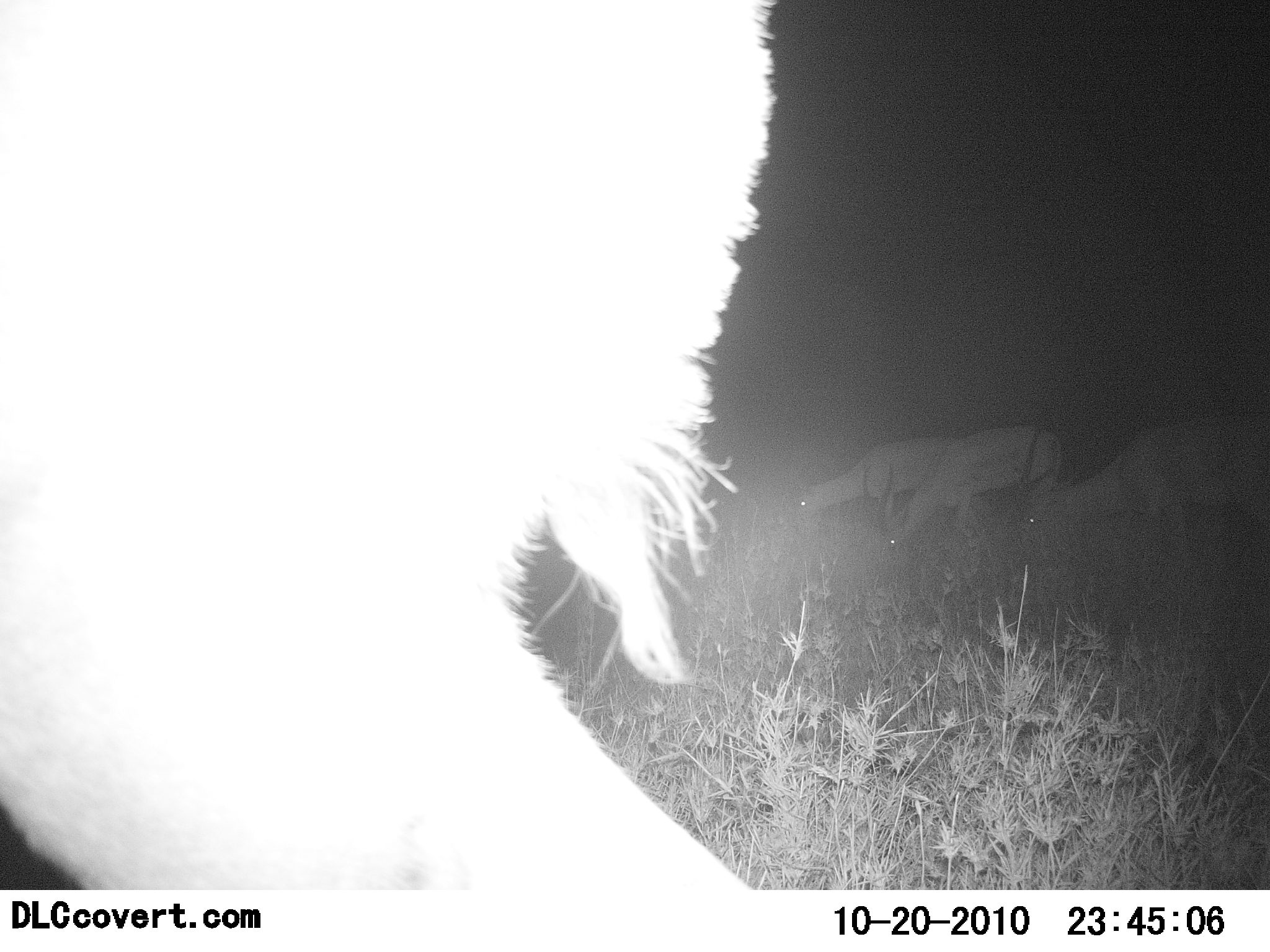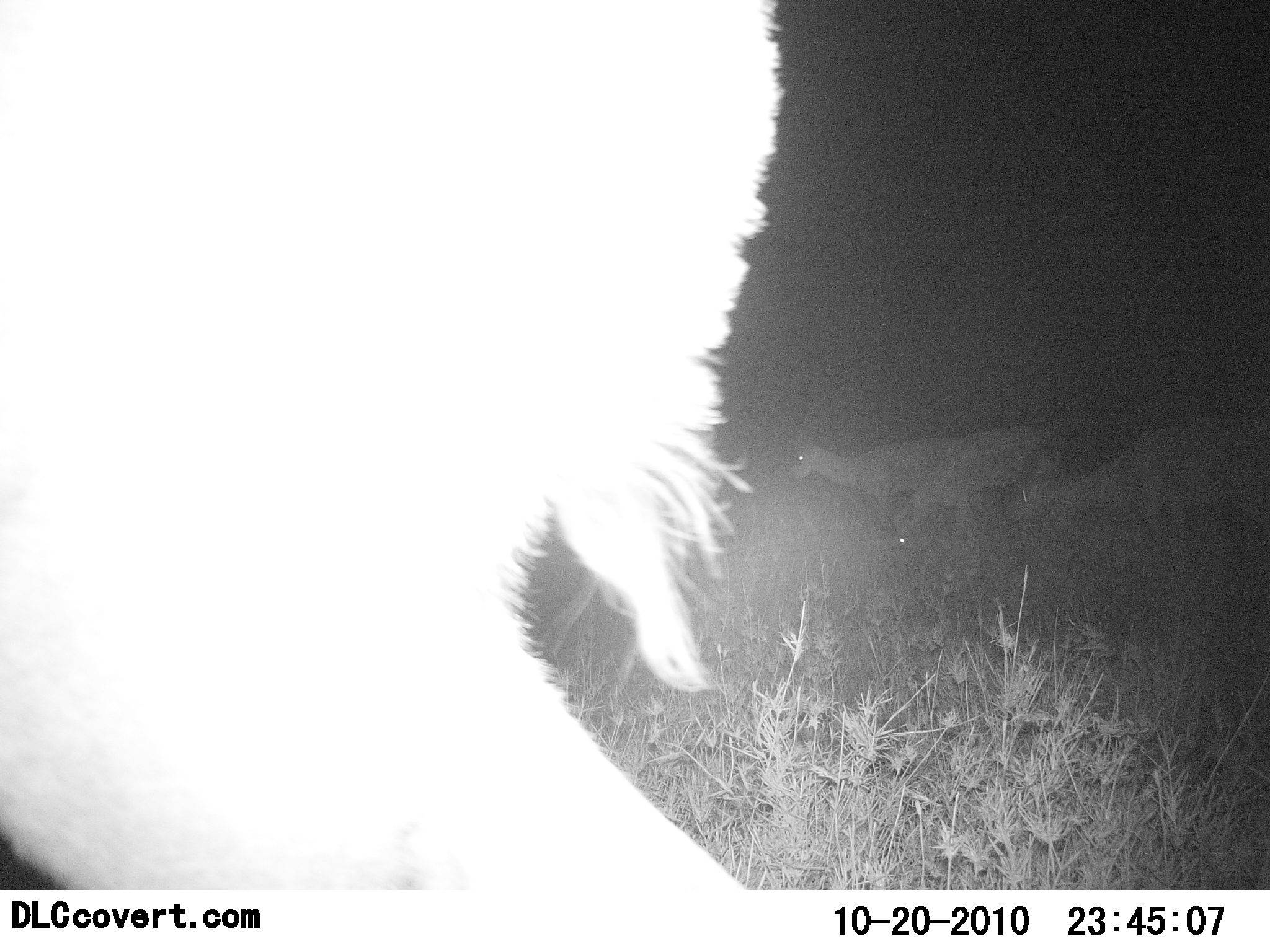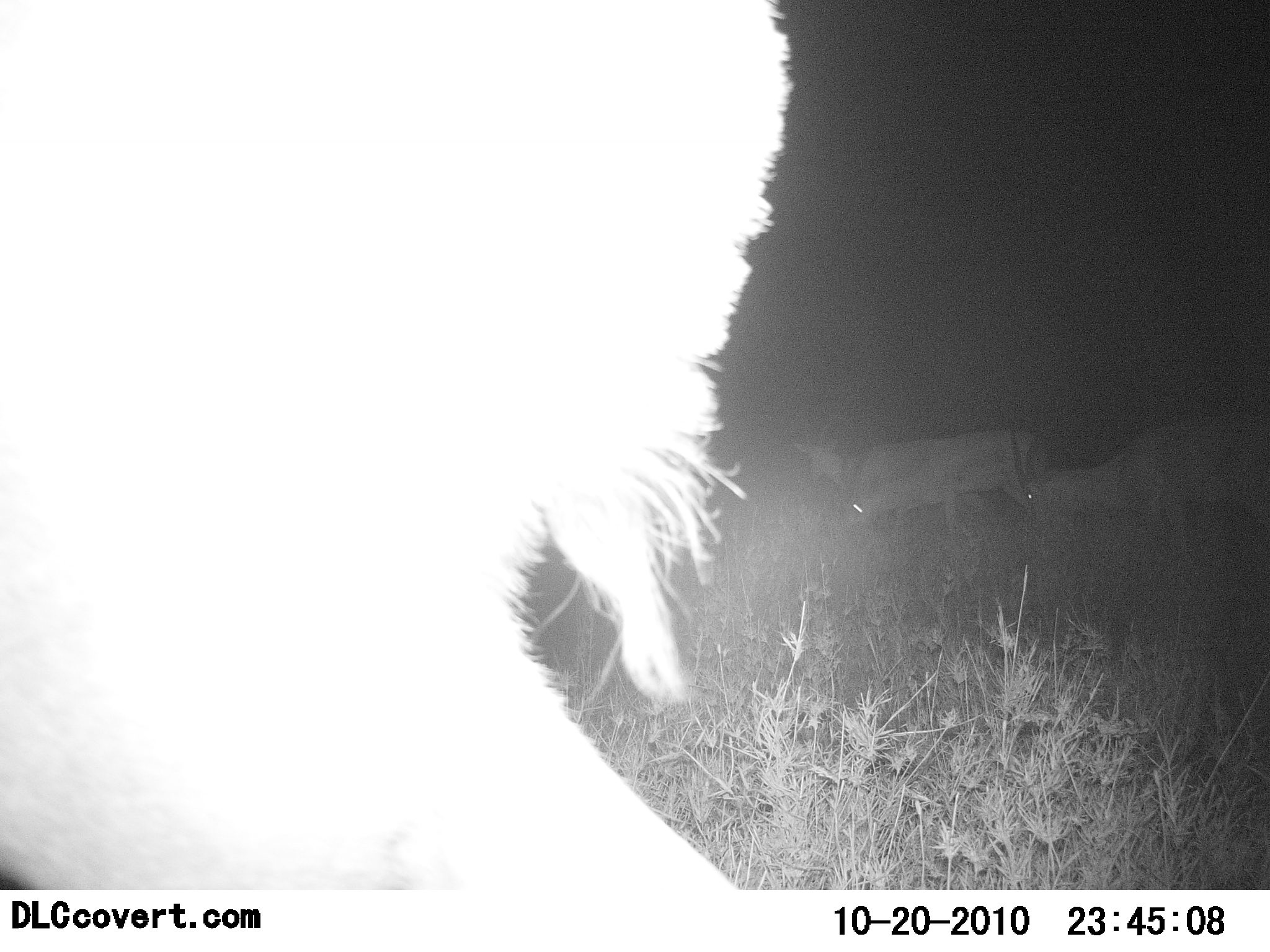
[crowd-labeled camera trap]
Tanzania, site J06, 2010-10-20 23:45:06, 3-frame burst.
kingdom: Animalia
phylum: Chordata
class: Mammalia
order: Artiodactyla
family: Bovidae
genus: Nanger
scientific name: Nanger granti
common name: grant's gazelle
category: gazellegrants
Gazellegrants (grant's gazelle) (Nanger granti), count 4. Behavior (volunteer vote fractions): standing 22%, resting 0%, moving 22%, interacting 11%. Young present (vote fraction): 0%. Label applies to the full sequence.